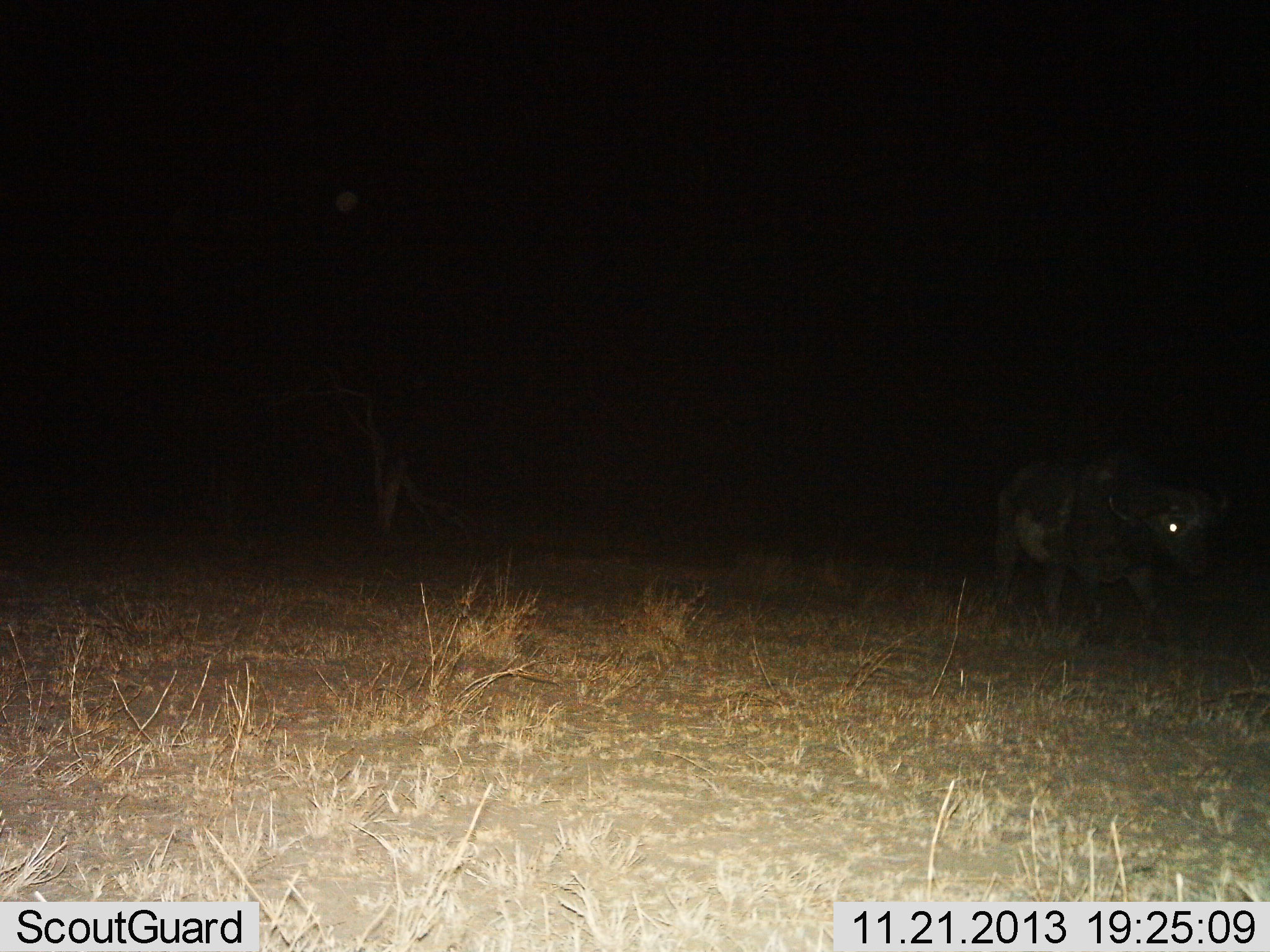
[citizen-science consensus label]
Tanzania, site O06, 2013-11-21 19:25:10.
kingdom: Animalia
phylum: Chordata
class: Mammalia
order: Artiodactyla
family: Bovidae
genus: Syncerus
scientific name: Syncerus caffer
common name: cape buffalo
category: buffalo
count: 1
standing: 10%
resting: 0%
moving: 90%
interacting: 0%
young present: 0%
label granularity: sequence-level